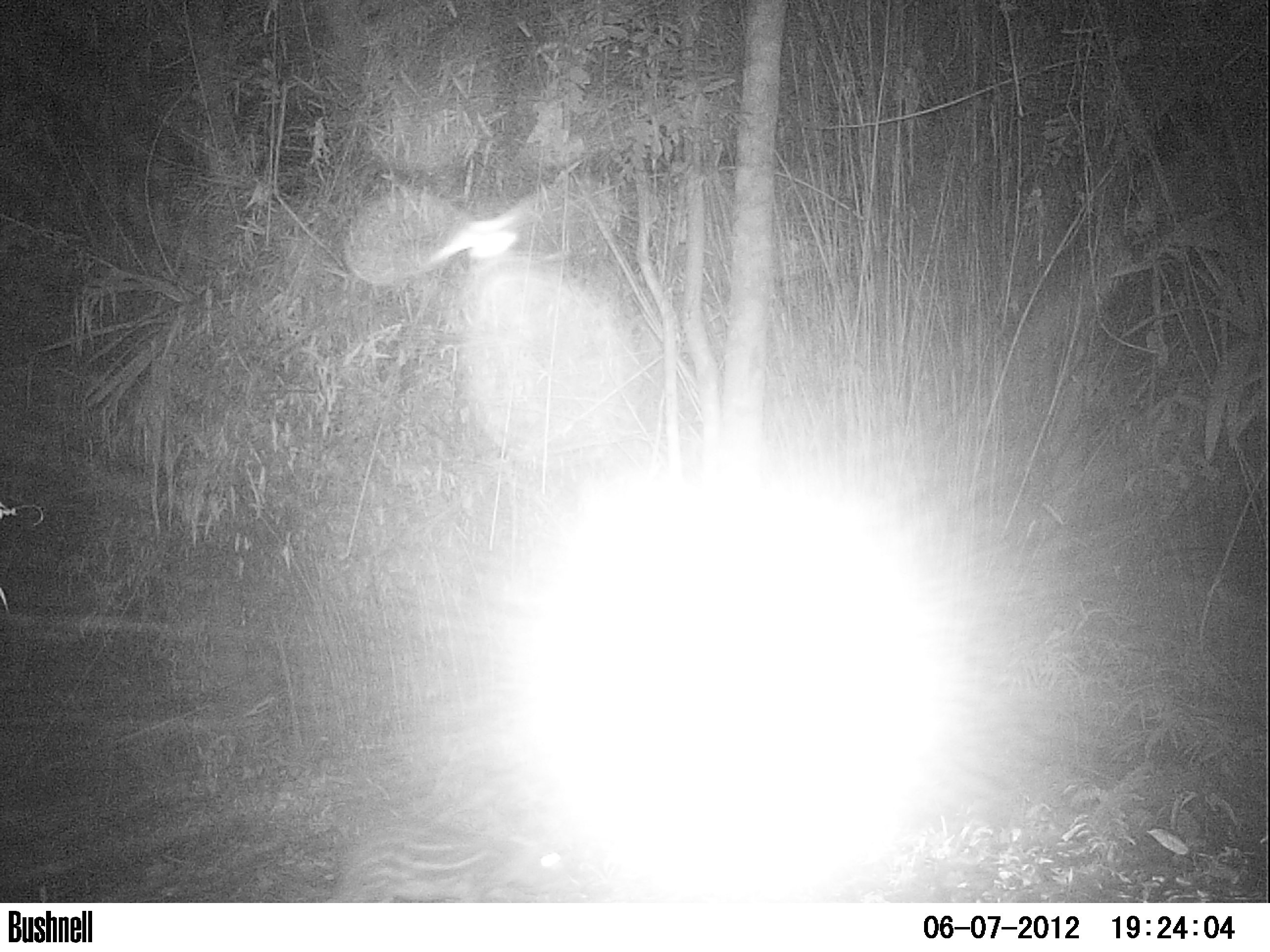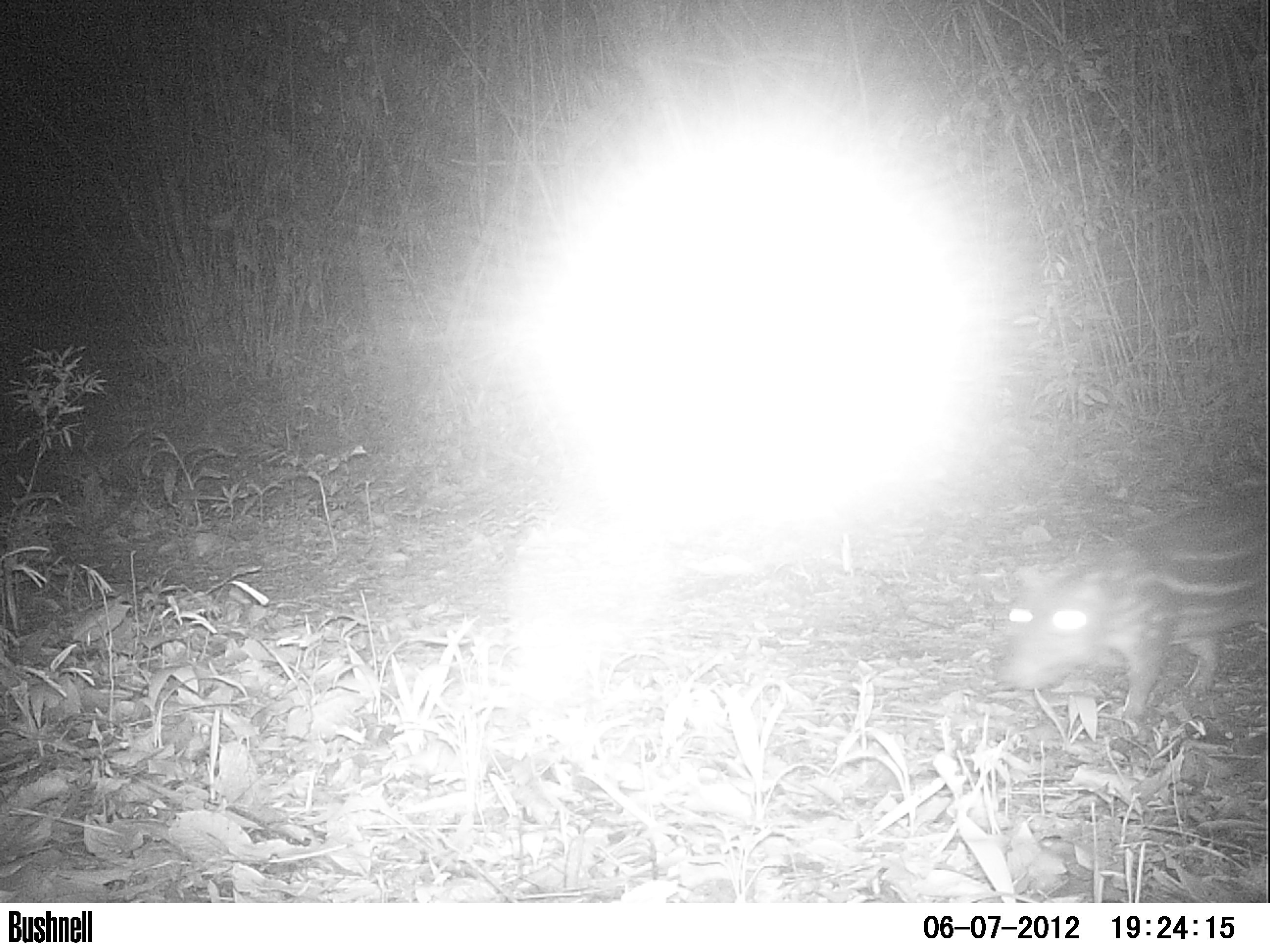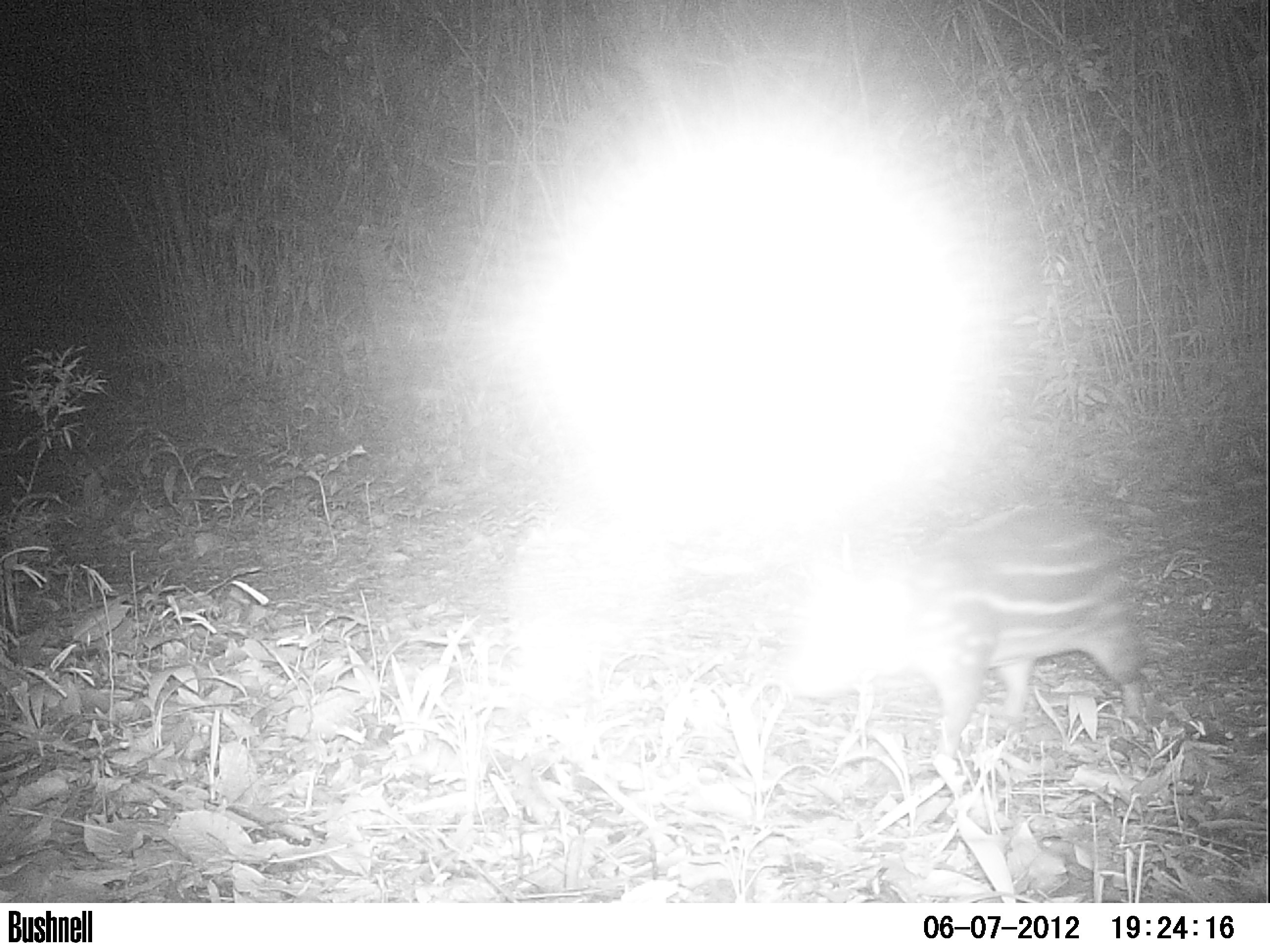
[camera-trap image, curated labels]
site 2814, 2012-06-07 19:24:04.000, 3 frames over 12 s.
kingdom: Animalia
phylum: Chordata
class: Mammalia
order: Rodentia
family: Cuniculidae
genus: Cuniculus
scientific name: Cuniculus paca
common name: spotted paca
Cuniculus paca (spotted paca), count 1, age adult.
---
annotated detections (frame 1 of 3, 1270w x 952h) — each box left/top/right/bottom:
cuniculus paca: 322/824/587/902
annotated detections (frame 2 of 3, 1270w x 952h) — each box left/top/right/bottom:
cuniculus paca: 993/489/1267/720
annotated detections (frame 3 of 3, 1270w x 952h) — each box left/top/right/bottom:
cuniculus paca: 776/506/1149/759